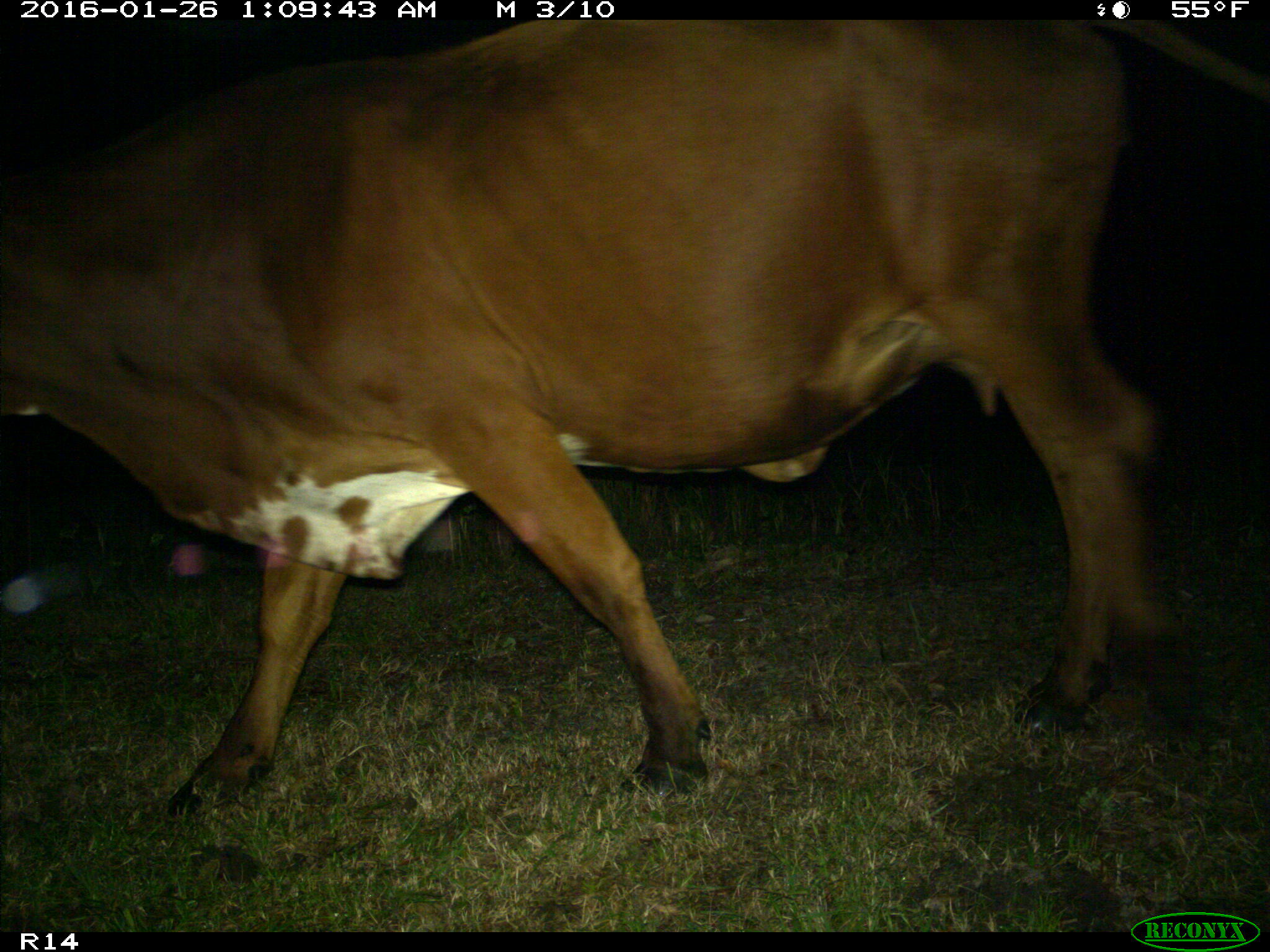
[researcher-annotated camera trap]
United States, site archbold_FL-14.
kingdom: Animalia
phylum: Chordata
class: Mammalia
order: Artiodactyla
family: Bovidae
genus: Bos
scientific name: Bos taurus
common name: domestic cow